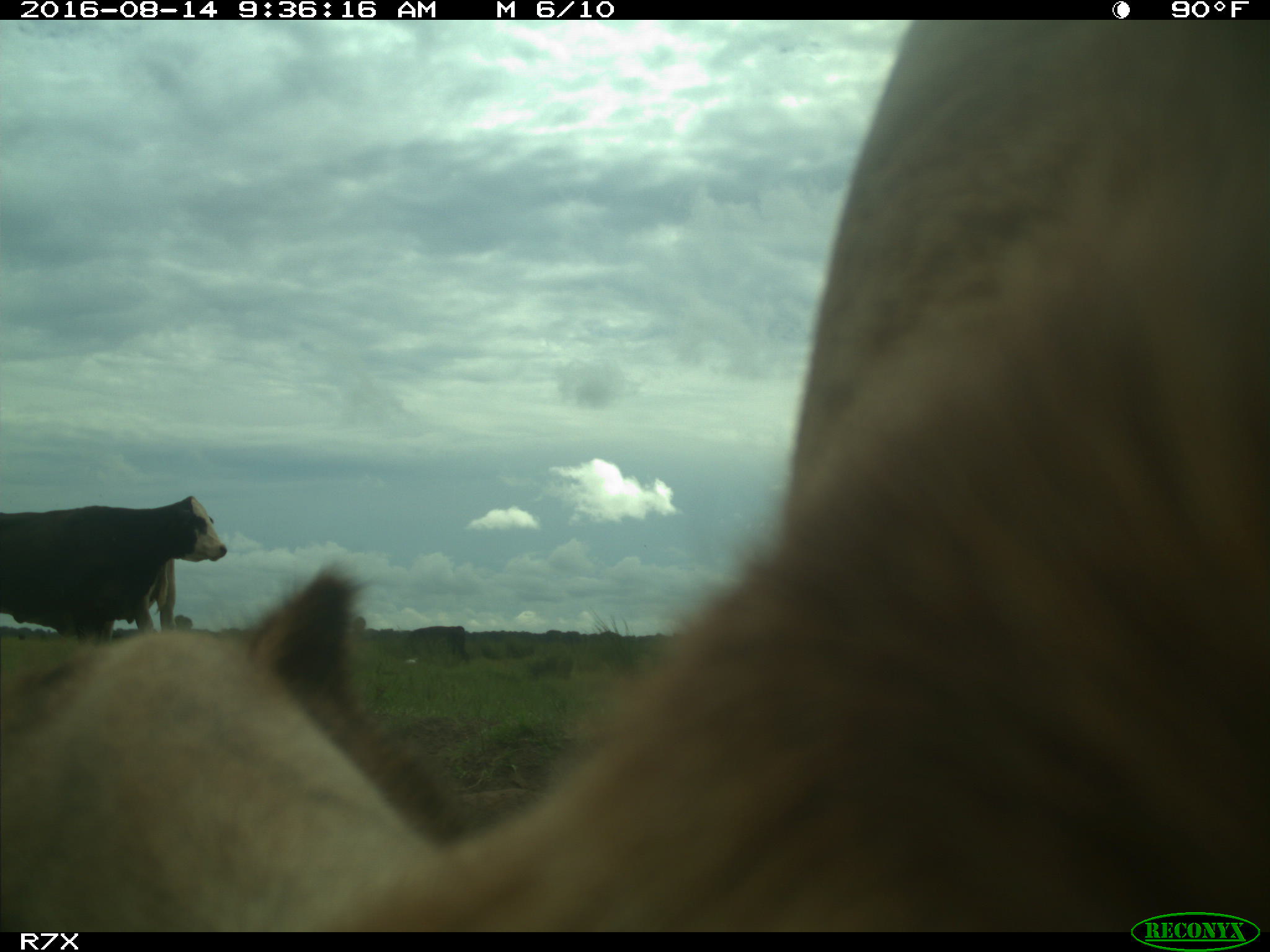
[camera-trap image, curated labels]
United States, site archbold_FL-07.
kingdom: Animalia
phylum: Chordata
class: Mammalia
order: Artiodactyla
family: Bovidae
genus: Bos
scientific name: Bos taurus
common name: domestic cow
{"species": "Bos taurus (domestic cow)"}